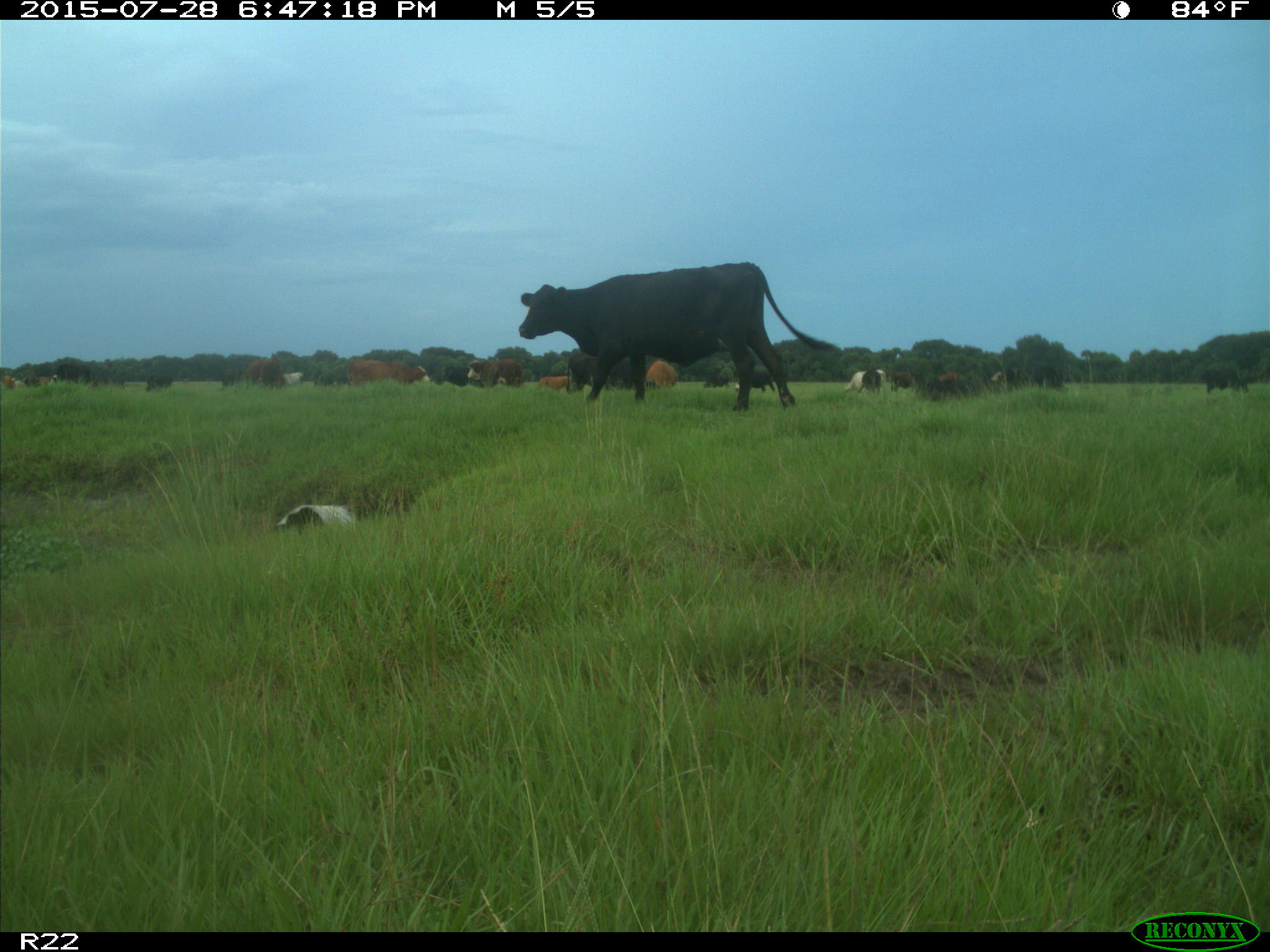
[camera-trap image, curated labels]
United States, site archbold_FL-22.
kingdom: Animalia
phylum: Chordata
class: Mammalia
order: Artiodactyla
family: Bovidae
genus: Bos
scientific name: Bos taurus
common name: domestic cow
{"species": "Bos taurus (domestic cow)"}